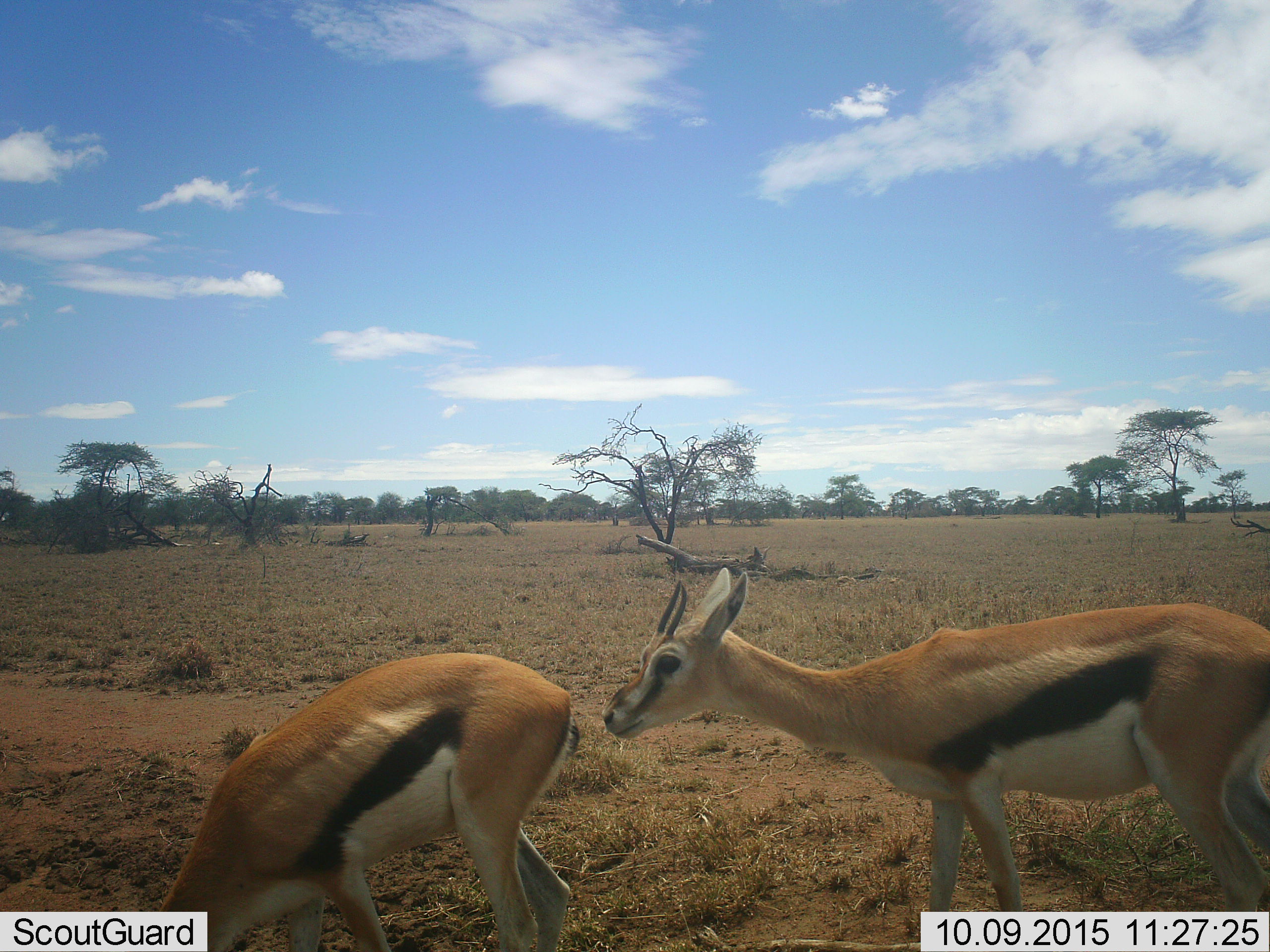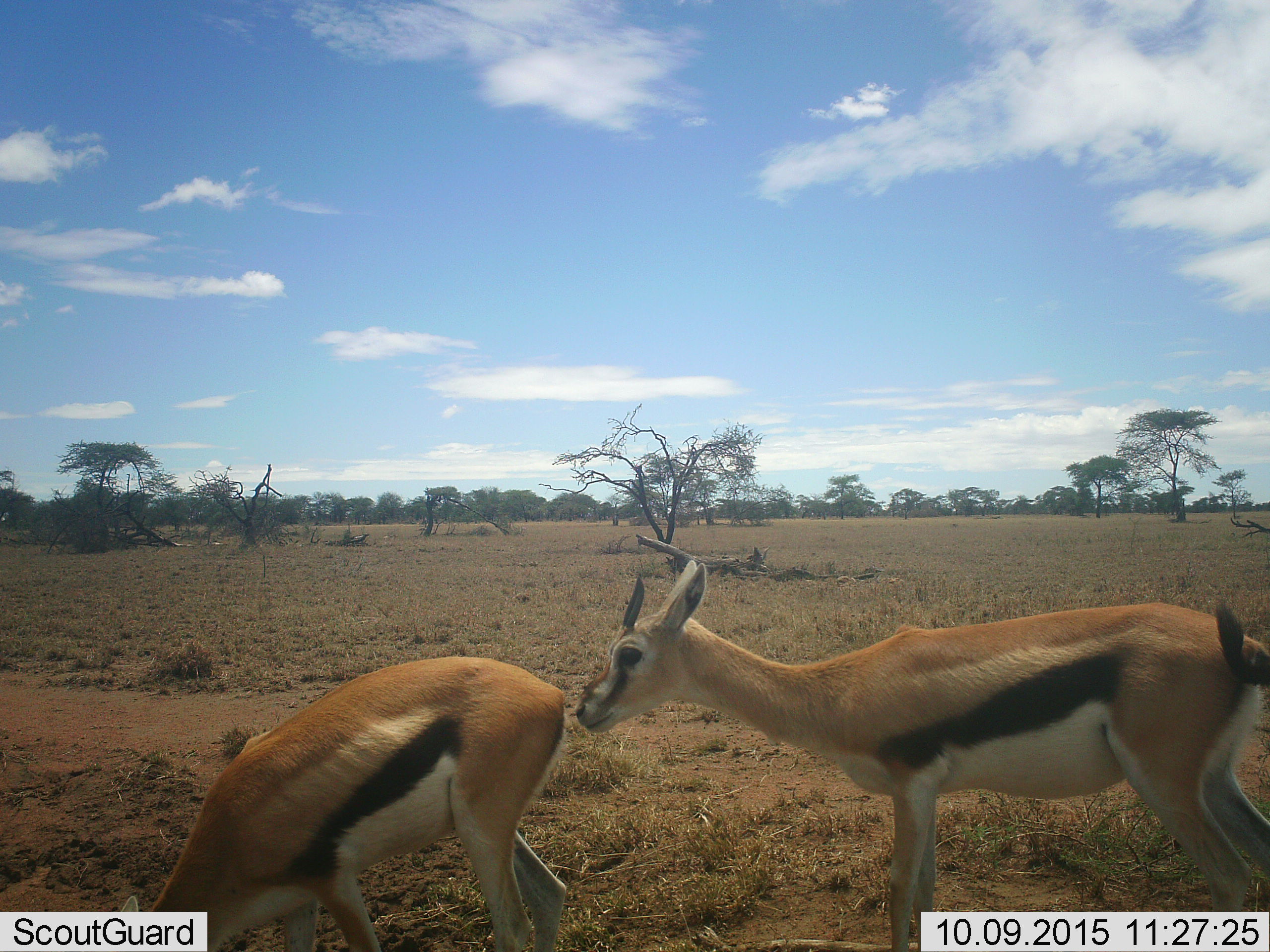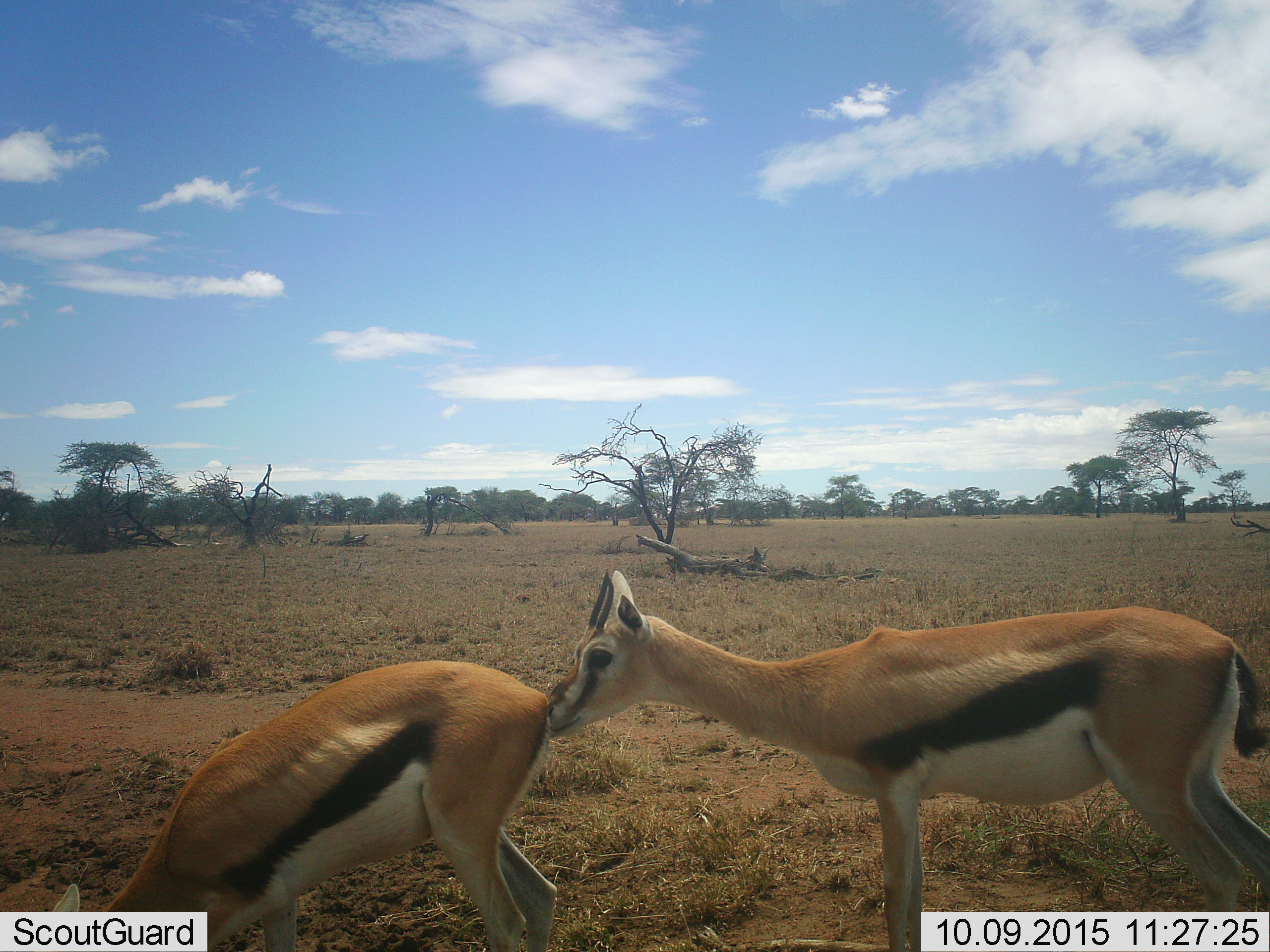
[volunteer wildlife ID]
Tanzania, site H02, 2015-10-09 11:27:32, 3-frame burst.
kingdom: Animalia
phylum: Chordata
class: Mammalia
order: Artiodactyla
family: Bovidae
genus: Eudorcas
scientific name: Eudorcas thomsonii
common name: thomson's gazelle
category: gazellethomsons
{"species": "gazellethomsons (thomson's gazelle) (Eudorcas thomsonii)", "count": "2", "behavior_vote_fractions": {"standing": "70%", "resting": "0%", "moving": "30%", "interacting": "40%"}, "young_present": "20%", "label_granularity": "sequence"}